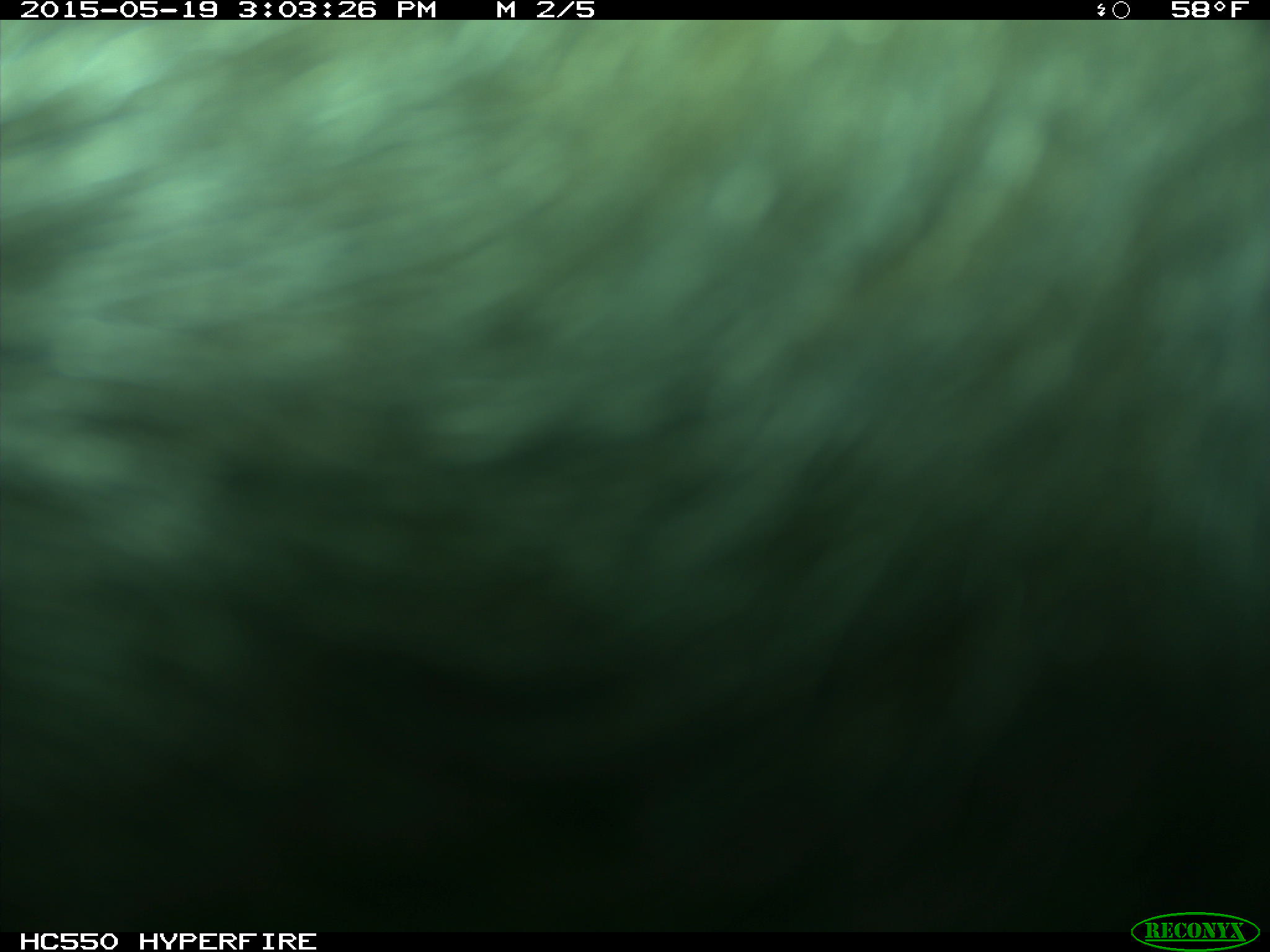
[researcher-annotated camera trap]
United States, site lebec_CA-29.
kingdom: Animalia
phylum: Chordata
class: Mammalia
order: Artiodactyla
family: Bovidae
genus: Bos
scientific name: Bos taurus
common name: domestic cow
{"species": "Bos taurus (domestic cow)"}